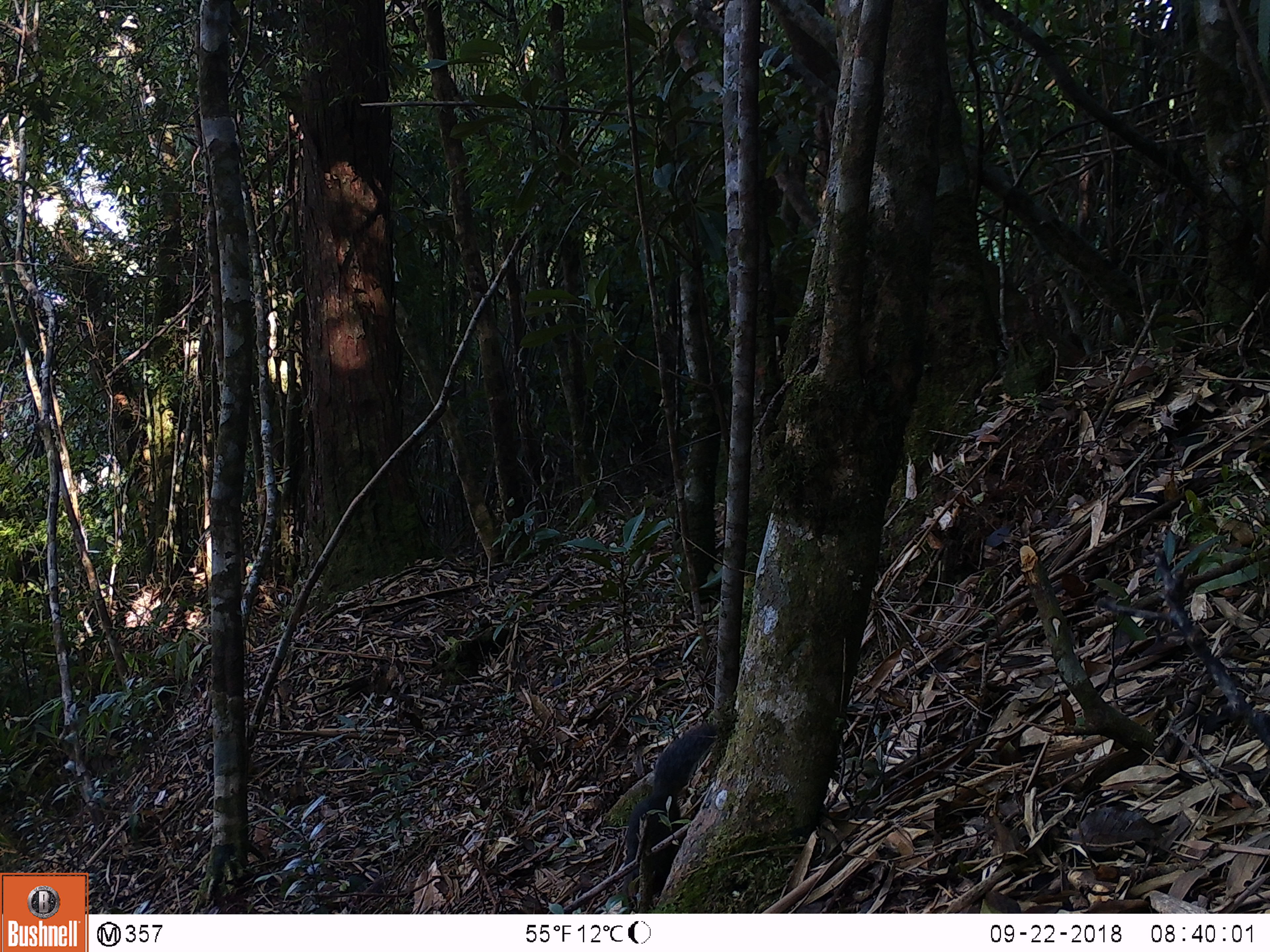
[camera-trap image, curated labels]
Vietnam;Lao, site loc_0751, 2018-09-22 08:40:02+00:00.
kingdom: Animalia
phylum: Chordata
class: Mammalia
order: Rodentia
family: Sciuridae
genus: Dremomys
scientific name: Dremomys rufigenis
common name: red-cheeked squirrel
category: red cheeked squirrel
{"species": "red cheeked squirrel (red-cheeked squirrel) (Dremomys rufigenis)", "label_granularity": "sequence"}